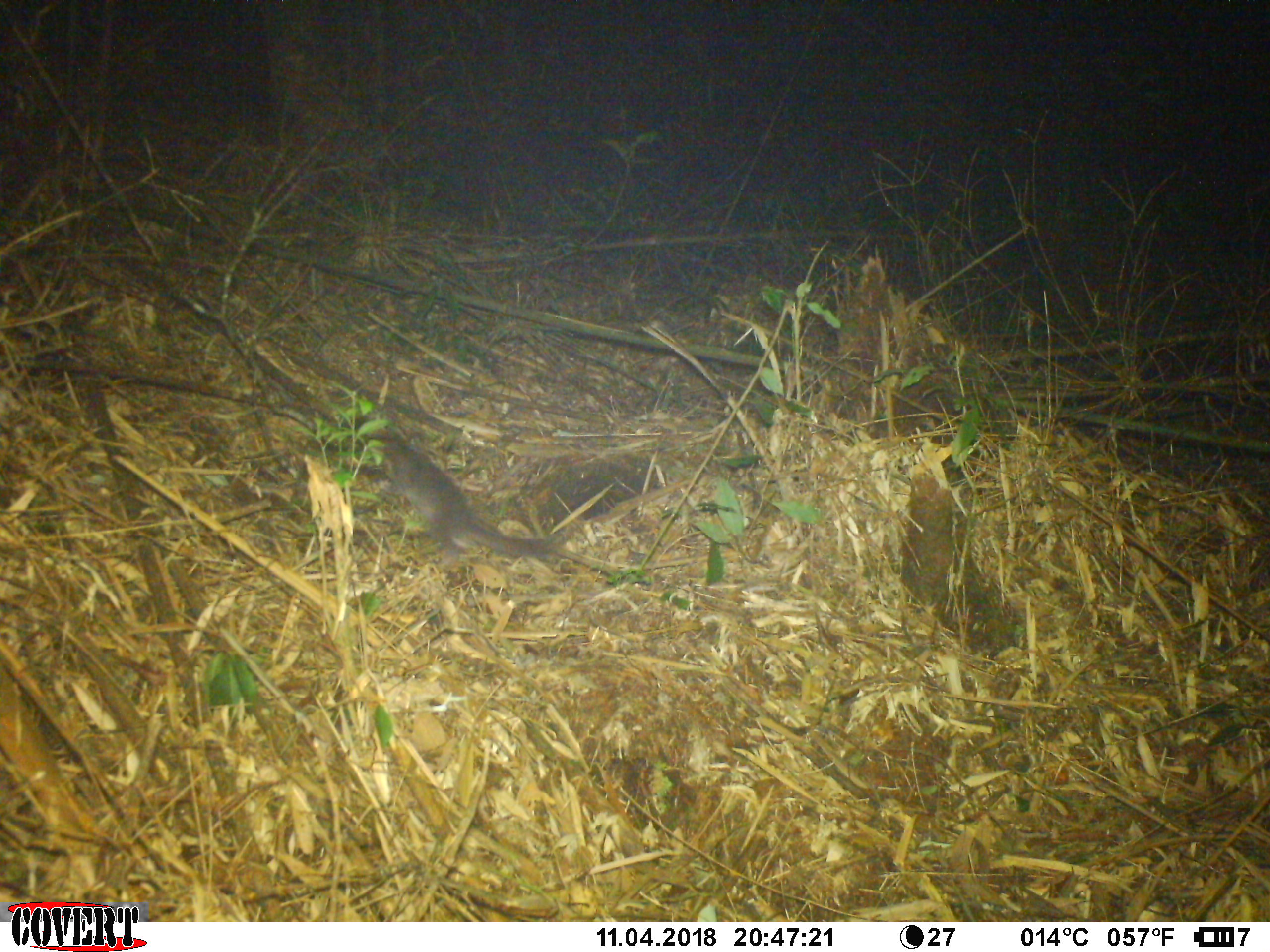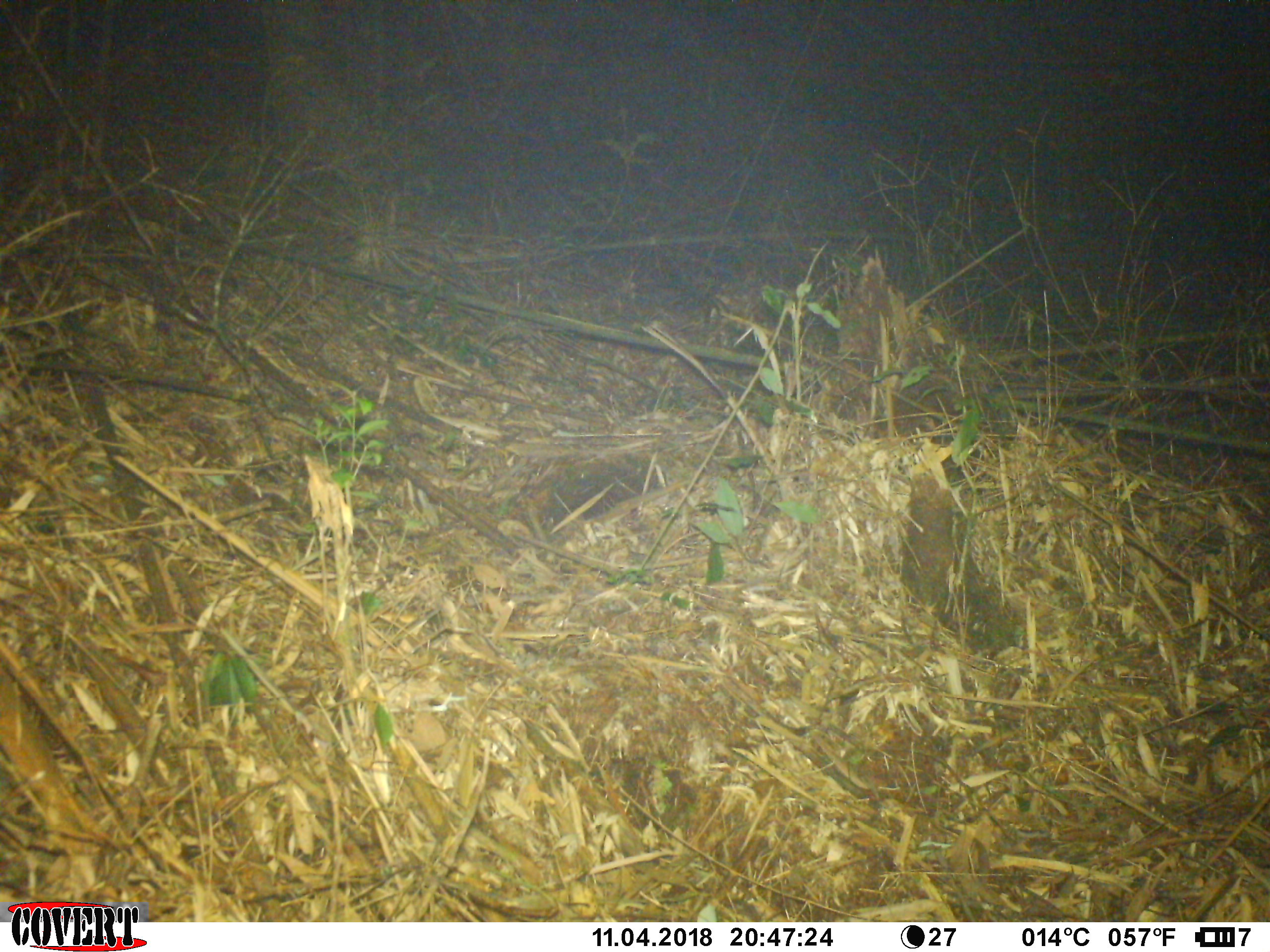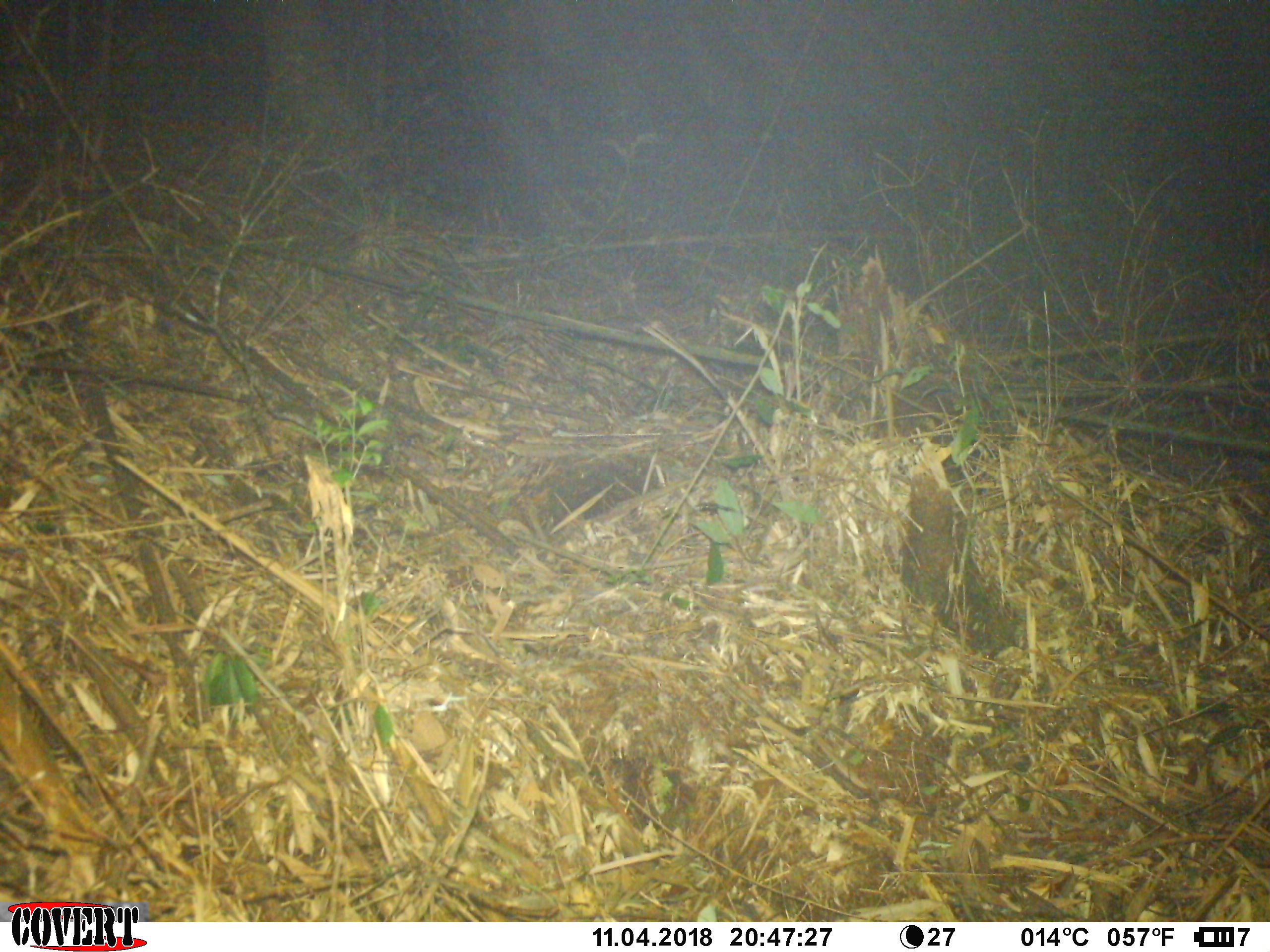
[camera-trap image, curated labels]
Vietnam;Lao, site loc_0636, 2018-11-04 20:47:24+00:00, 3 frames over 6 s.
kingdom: Animalia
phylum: Chordata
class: Mammalia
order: Carnivora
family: Mustelidae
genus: Melogale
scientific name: Melogale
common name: ferret badger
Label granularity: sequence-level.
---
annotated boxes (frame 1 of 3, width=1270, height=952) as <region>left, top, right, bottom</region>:
ferret badger: <region>354, 427, 555, 569</region>